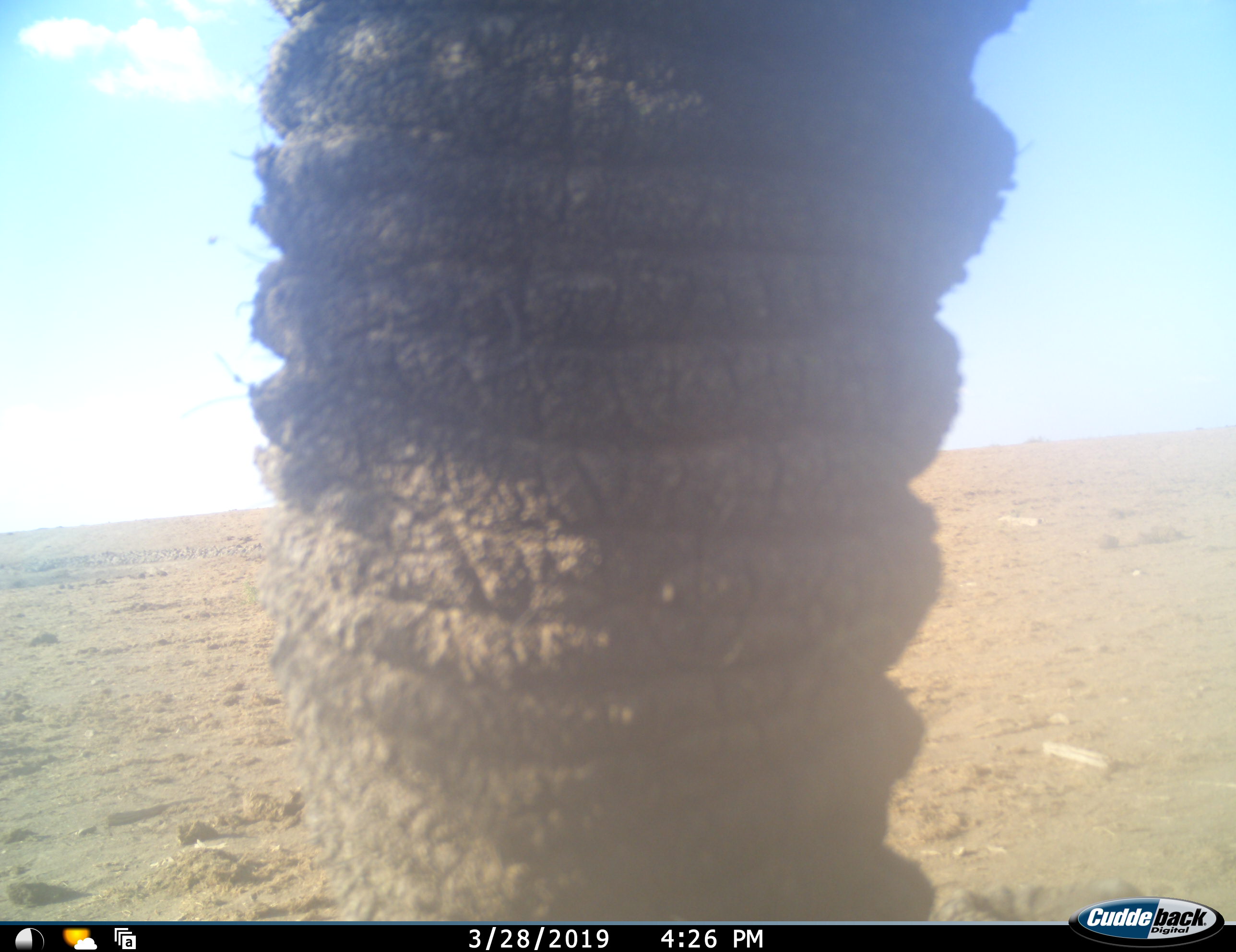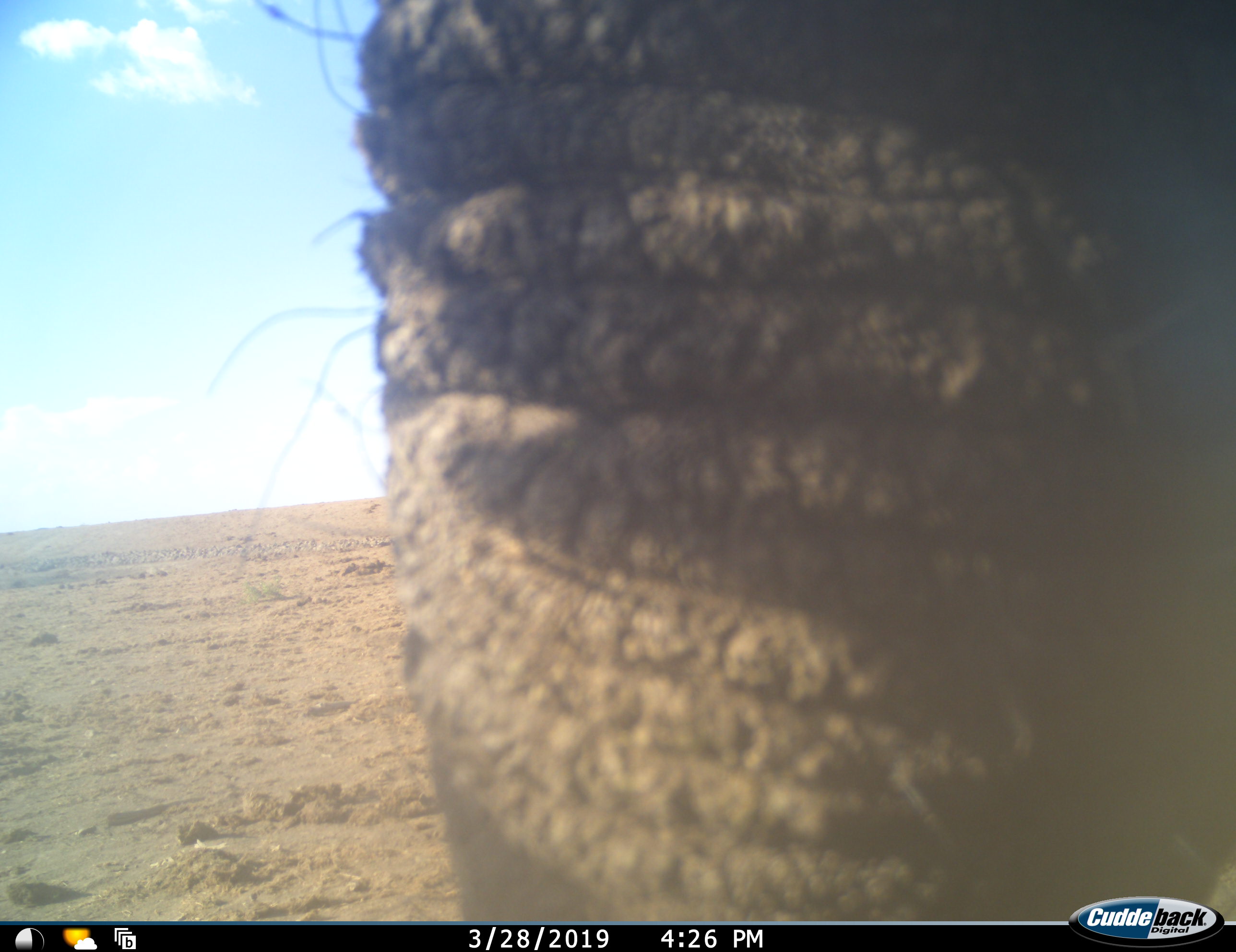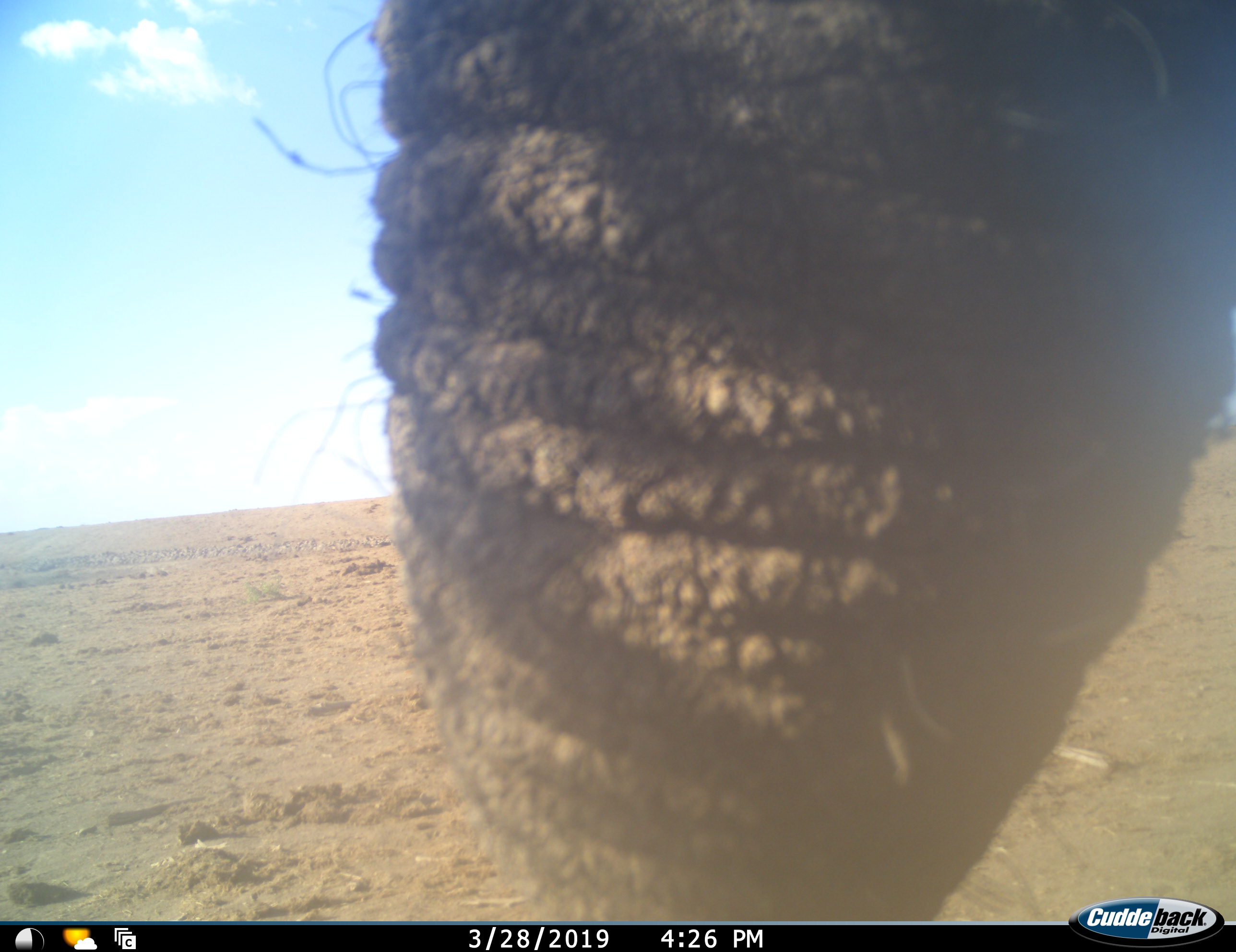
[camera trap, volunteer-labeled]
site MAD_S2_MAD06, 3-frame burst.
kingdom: Animalia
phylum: Chordata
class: Mammalia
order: Proboscidea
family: Elephantidae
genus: Loxodonta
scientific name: Loxodonta africana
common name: african bush elephant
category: elephant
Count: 1.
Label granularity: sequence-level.